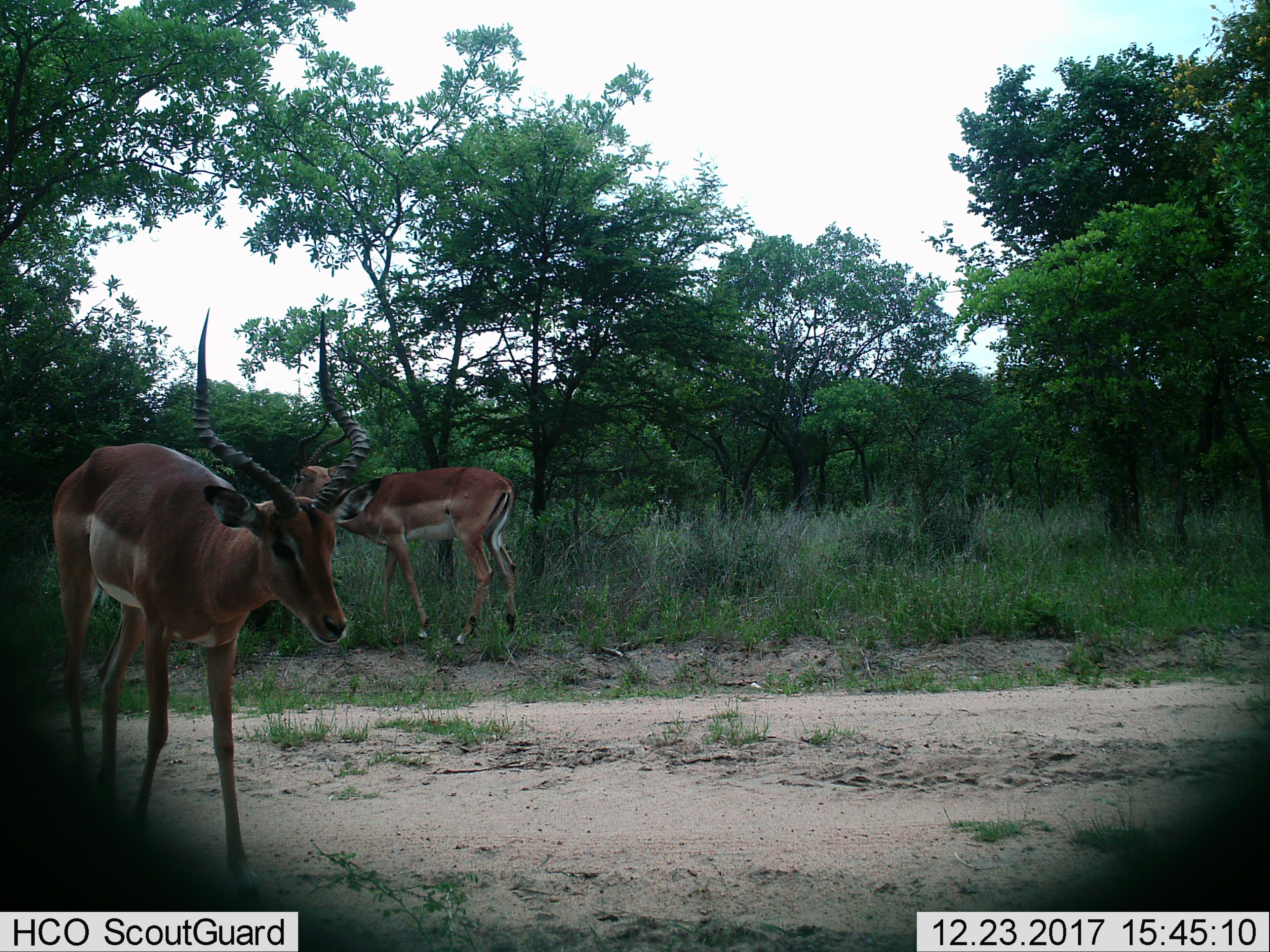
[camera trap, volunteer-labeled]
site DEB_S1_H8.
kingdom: Animalia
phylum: Chordata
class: Mammalia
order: Artiodactyla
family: Bovidae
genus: Aepyceros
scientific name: Aepyceros melampus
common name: impala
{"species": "impala (Aepyceros melampus)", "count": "2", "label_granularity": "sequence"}